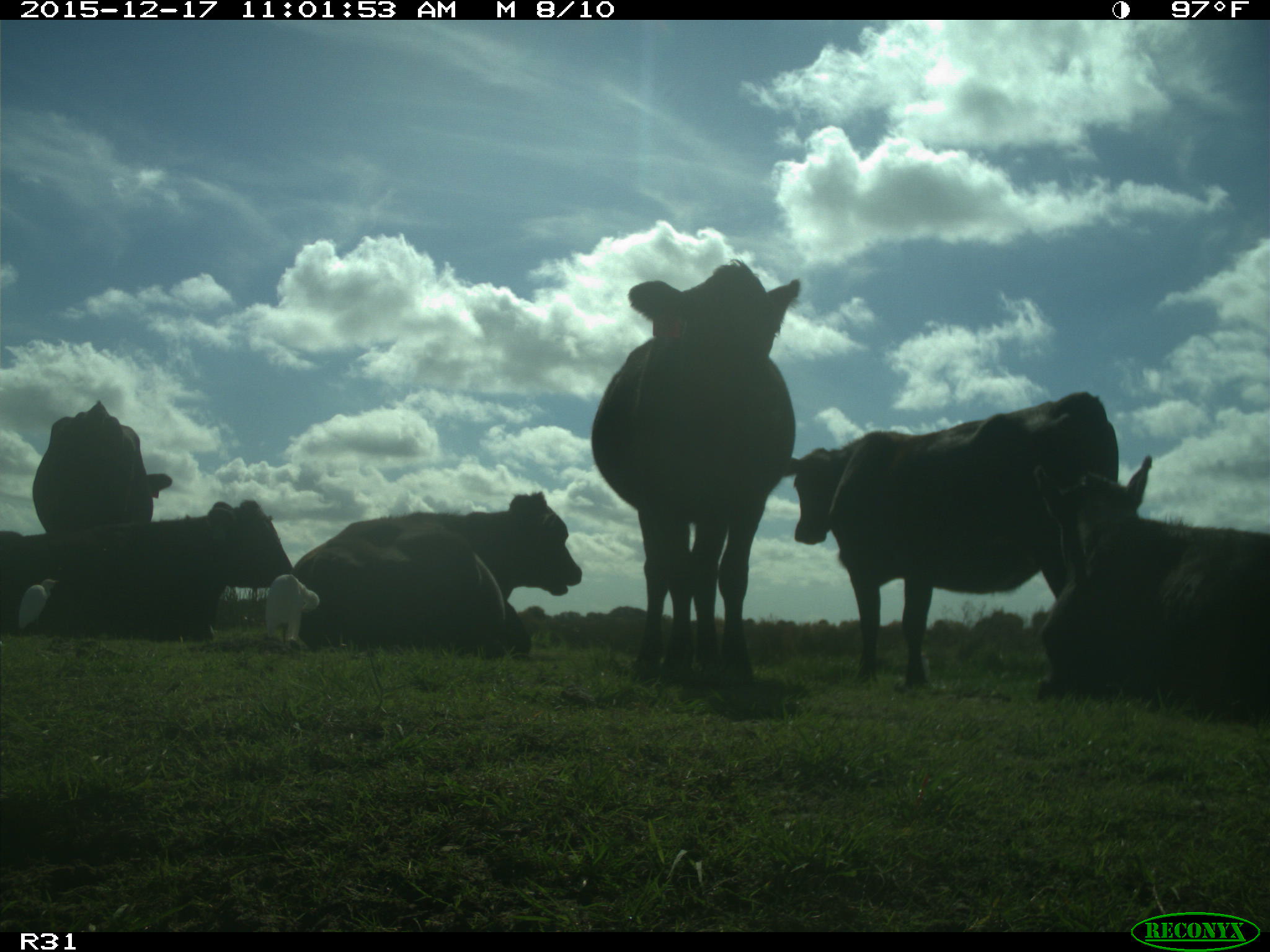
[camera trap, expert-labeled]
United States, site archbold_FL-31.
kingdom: Animalia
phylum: Chordata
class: Mammalia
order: Artiodactyla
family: Bovidae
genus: Bos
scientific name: Bos taurus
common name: domestic cow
Bos taurus (domestic cow).